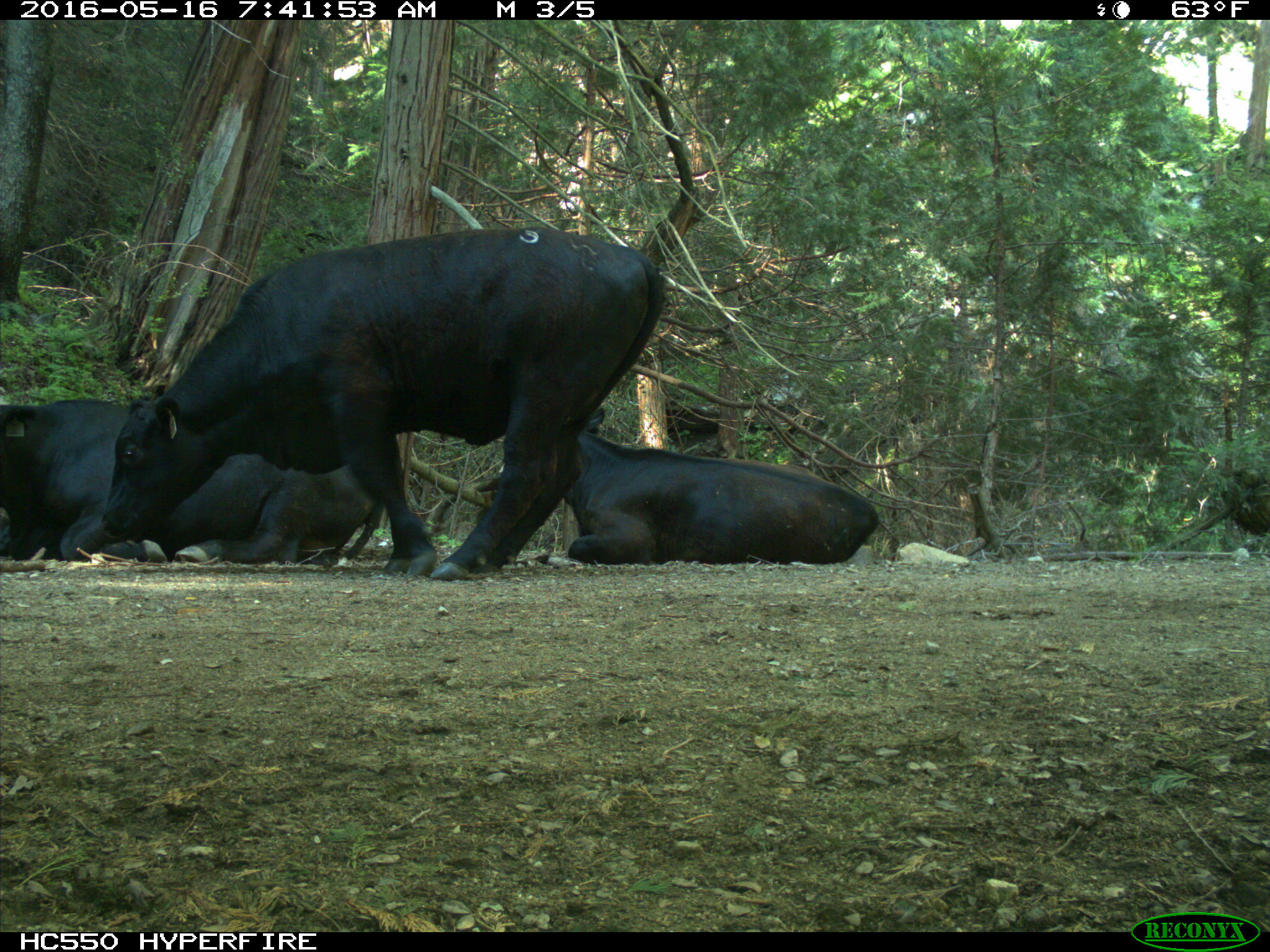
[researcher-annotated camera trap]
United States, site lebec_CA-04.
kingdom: Animalia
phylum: Chordata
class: Mammalia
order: Artiodactyla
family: Bovidae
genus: Bos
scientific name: Bos taurus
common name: domestic cow